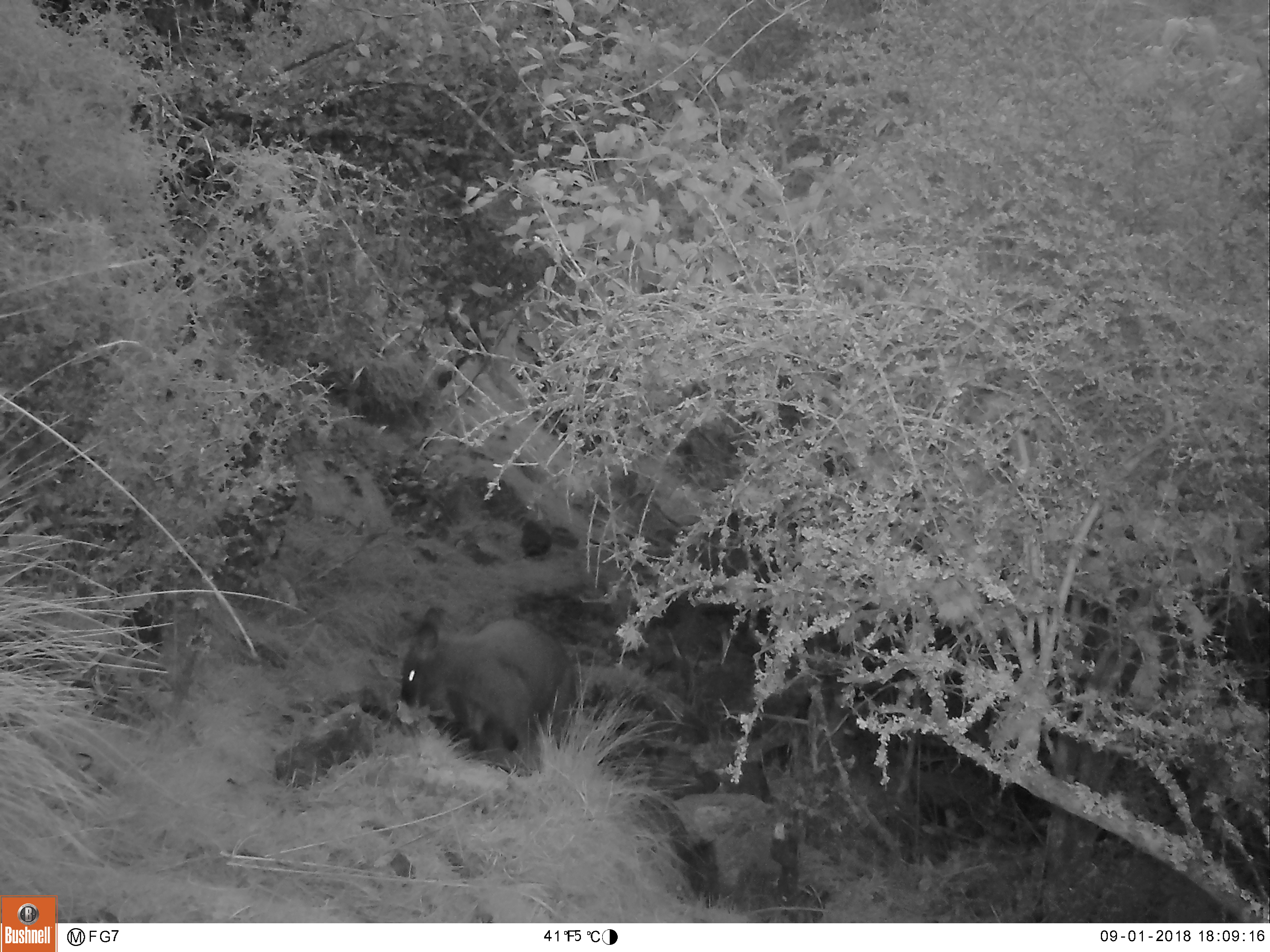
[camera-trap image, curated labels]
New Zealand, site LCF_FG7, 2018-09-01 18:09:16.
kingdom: Animalia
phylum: Chordata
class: Mammalia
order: Diprotodontia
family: Macropodidae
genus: Notamacropus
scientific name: Notamacropus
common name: wallaby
Wallaby (Notamacropus).